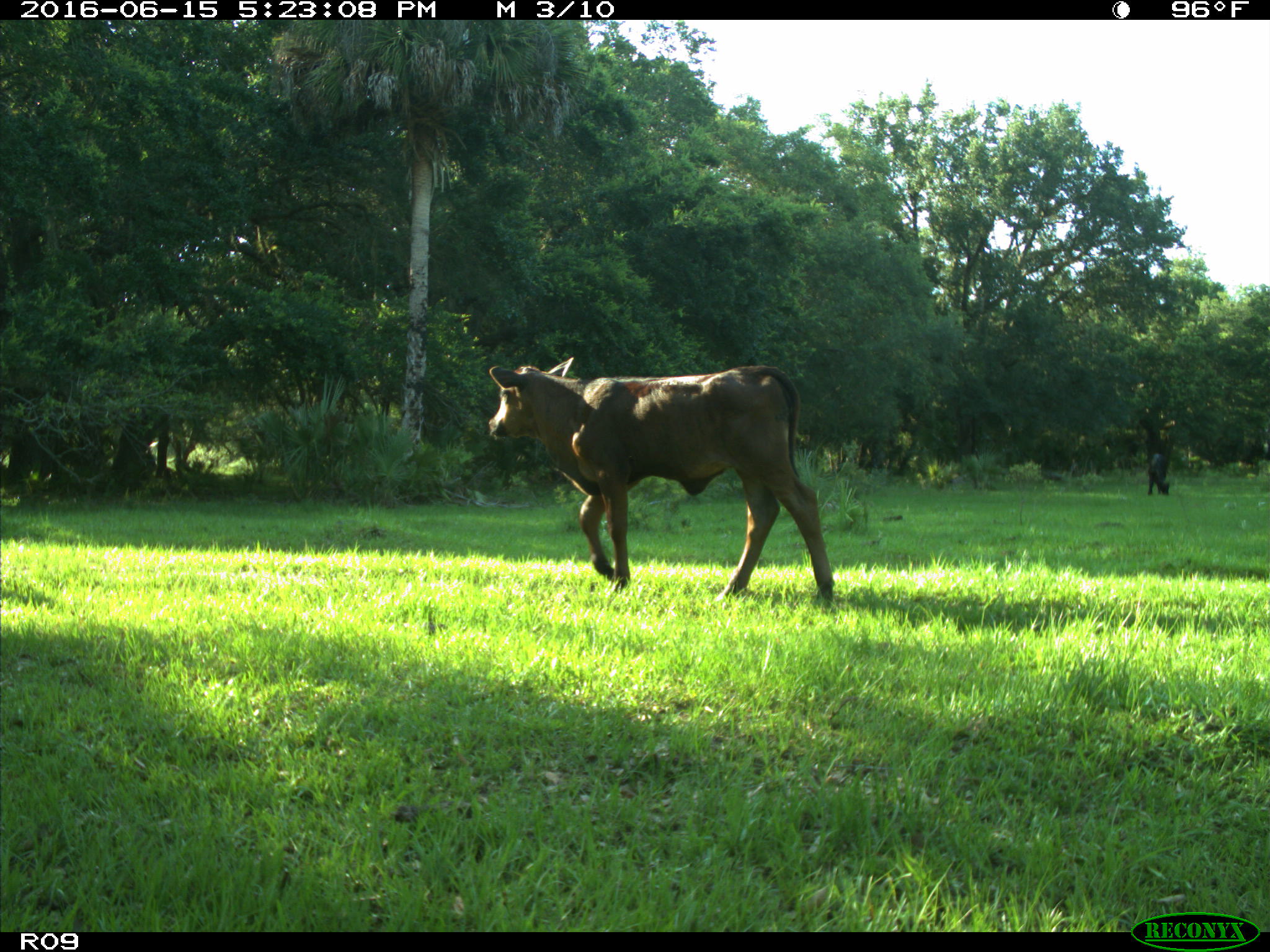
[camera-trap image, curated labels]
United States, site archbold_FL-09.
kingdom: Animalia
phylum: Chordata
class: Mammalia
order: Artiodactyla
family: Bovidae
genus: Bos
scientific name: Bos taurus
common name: domestic cow